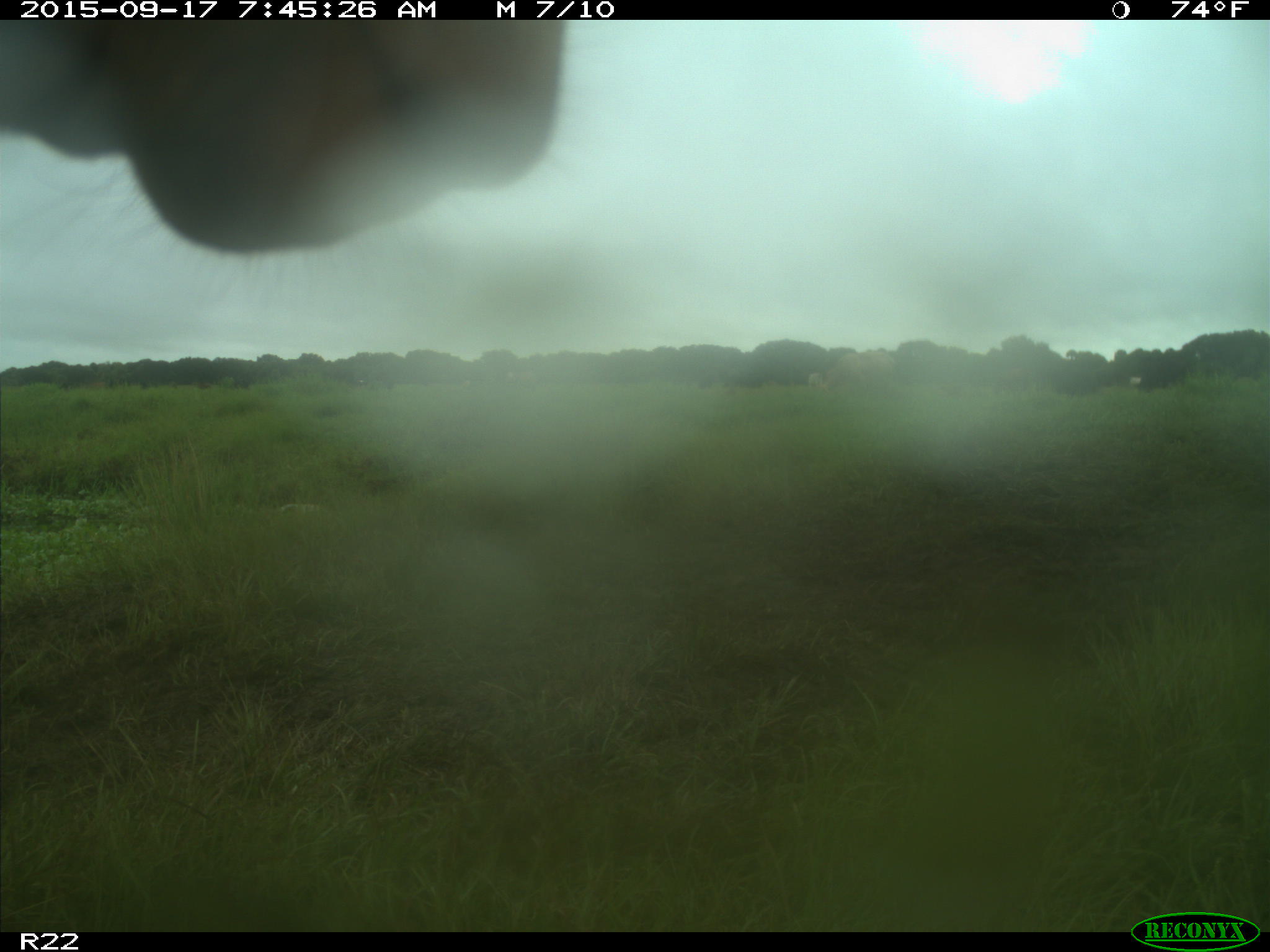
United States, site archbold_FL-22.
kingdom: Animalia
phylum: Chordata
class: Mammalia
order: Artiodactyla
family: Bovidae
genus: Bos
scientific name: Bos taurus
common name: domestic cow